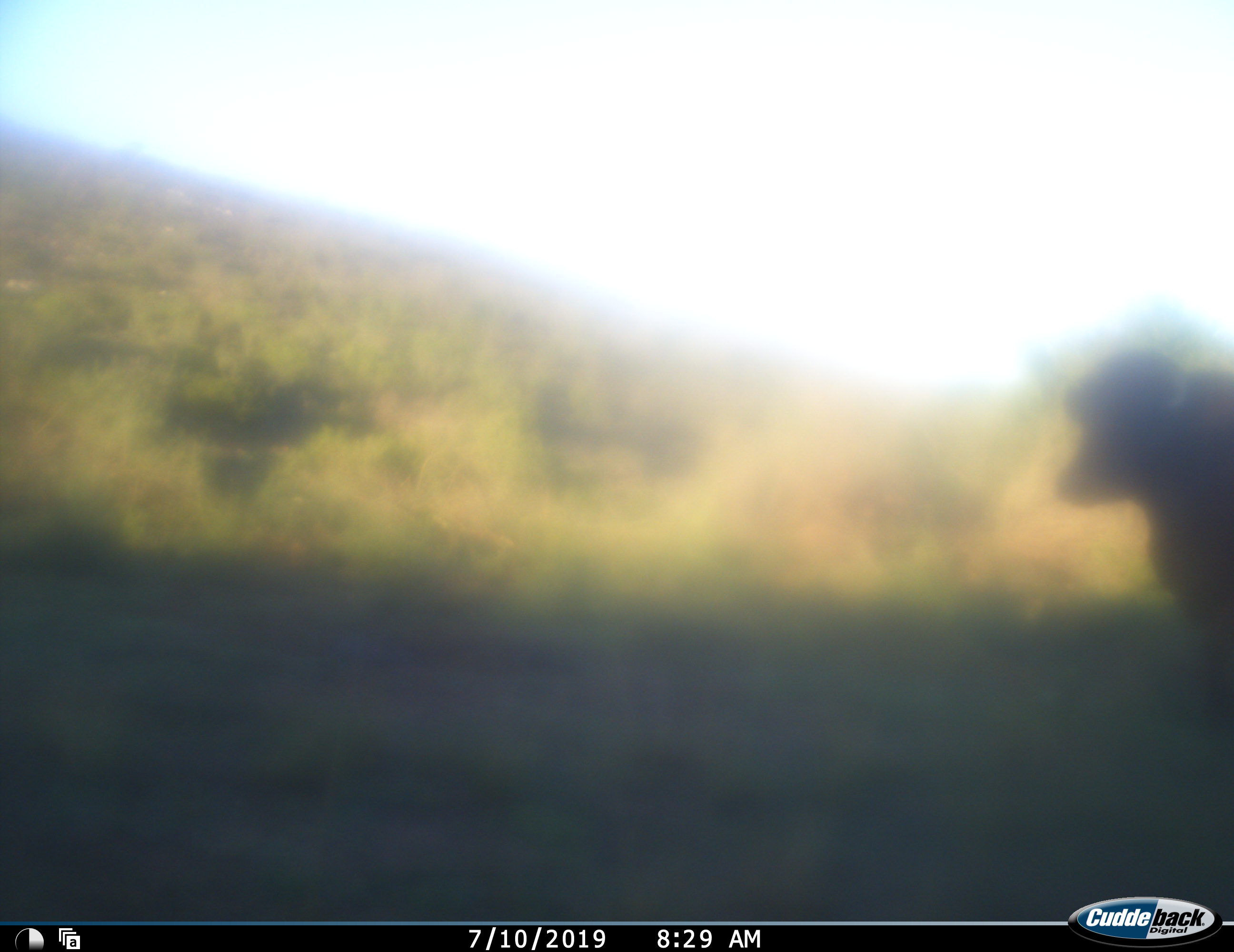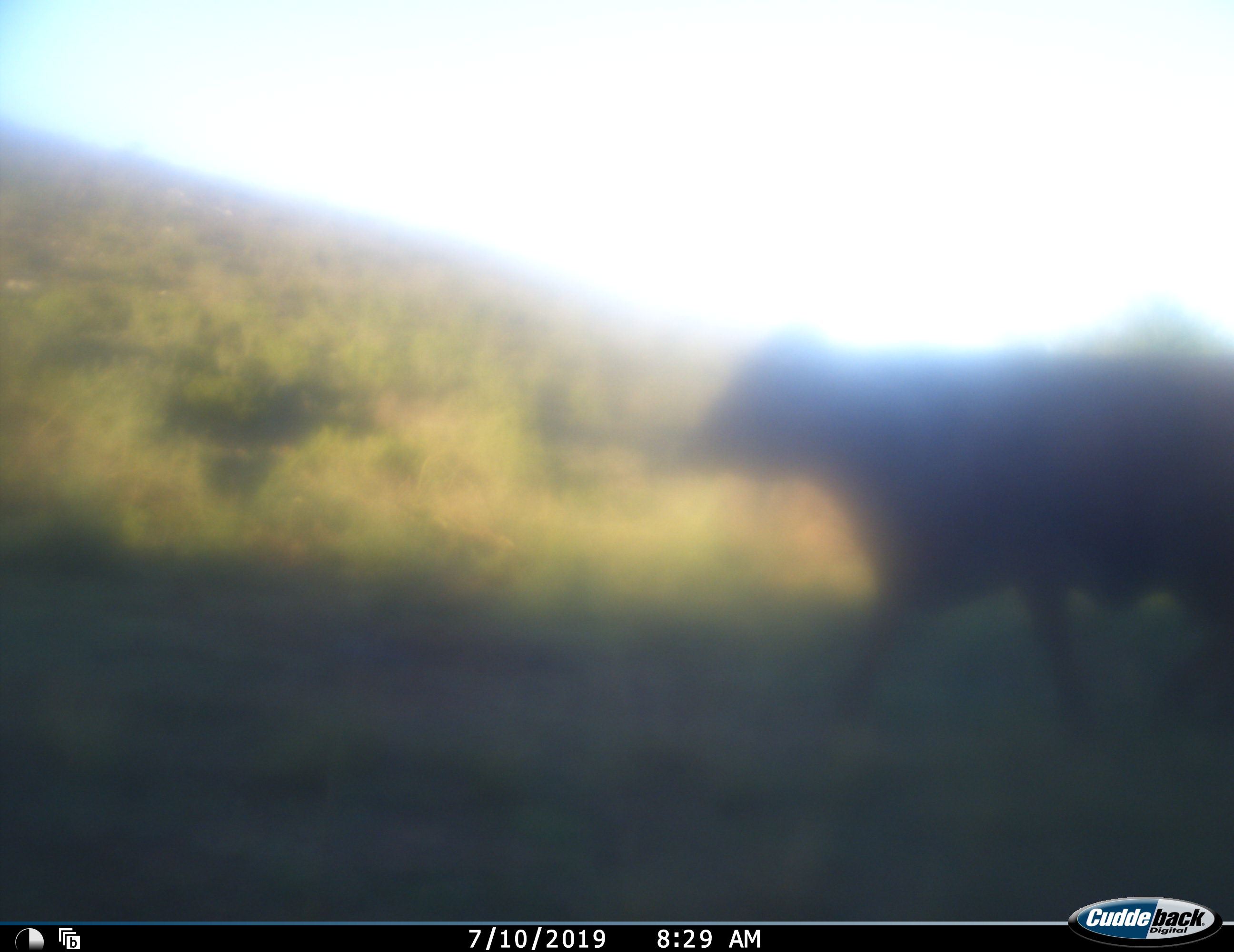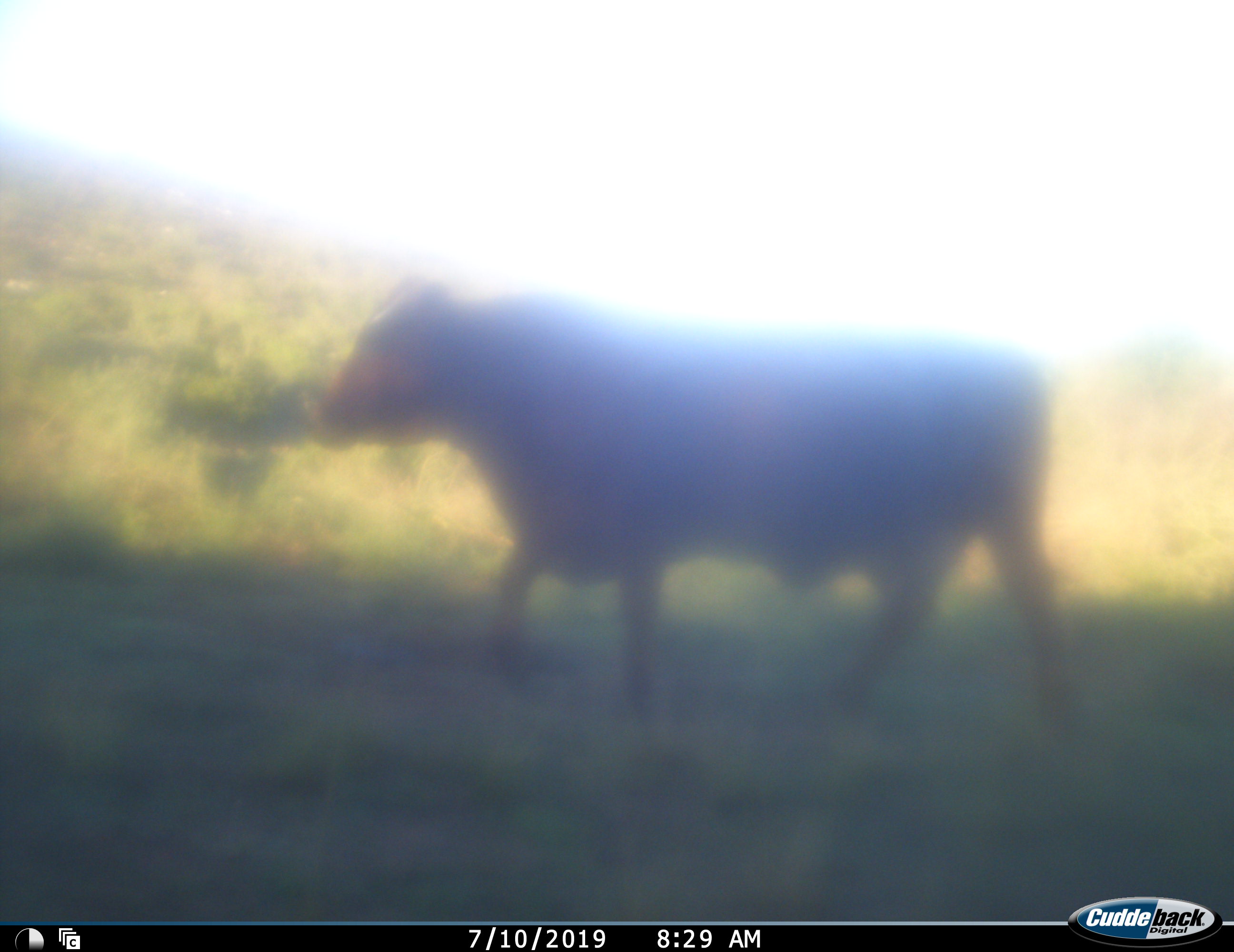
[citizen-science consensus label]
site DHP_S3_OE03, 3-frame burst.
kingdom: Animalia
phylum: Chordata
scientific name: Vertebrata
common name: domestic animal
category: domesticanimal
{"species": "domesticanimal (domestic animal) (Vertebrata)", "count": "1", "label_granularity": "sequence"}